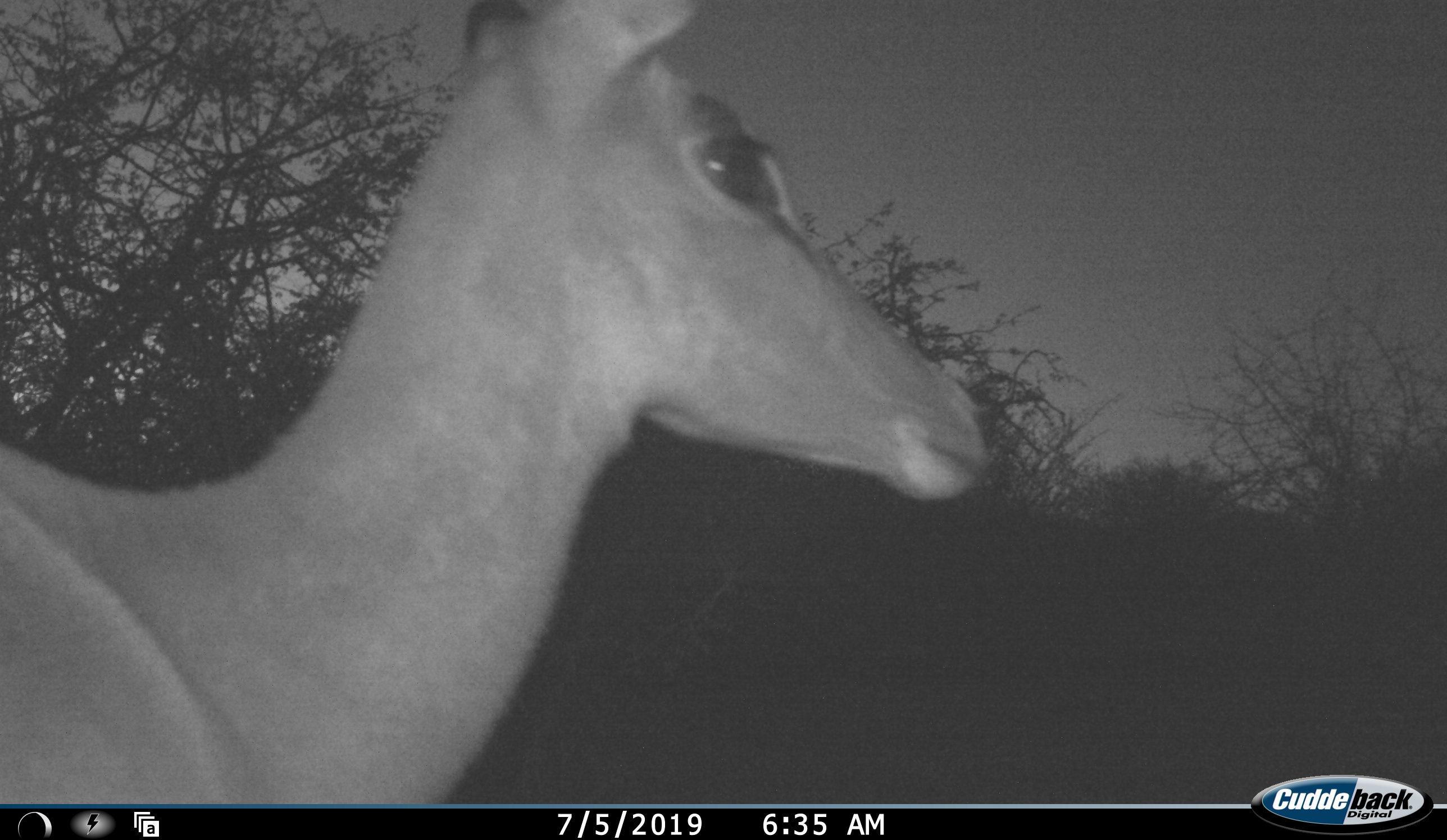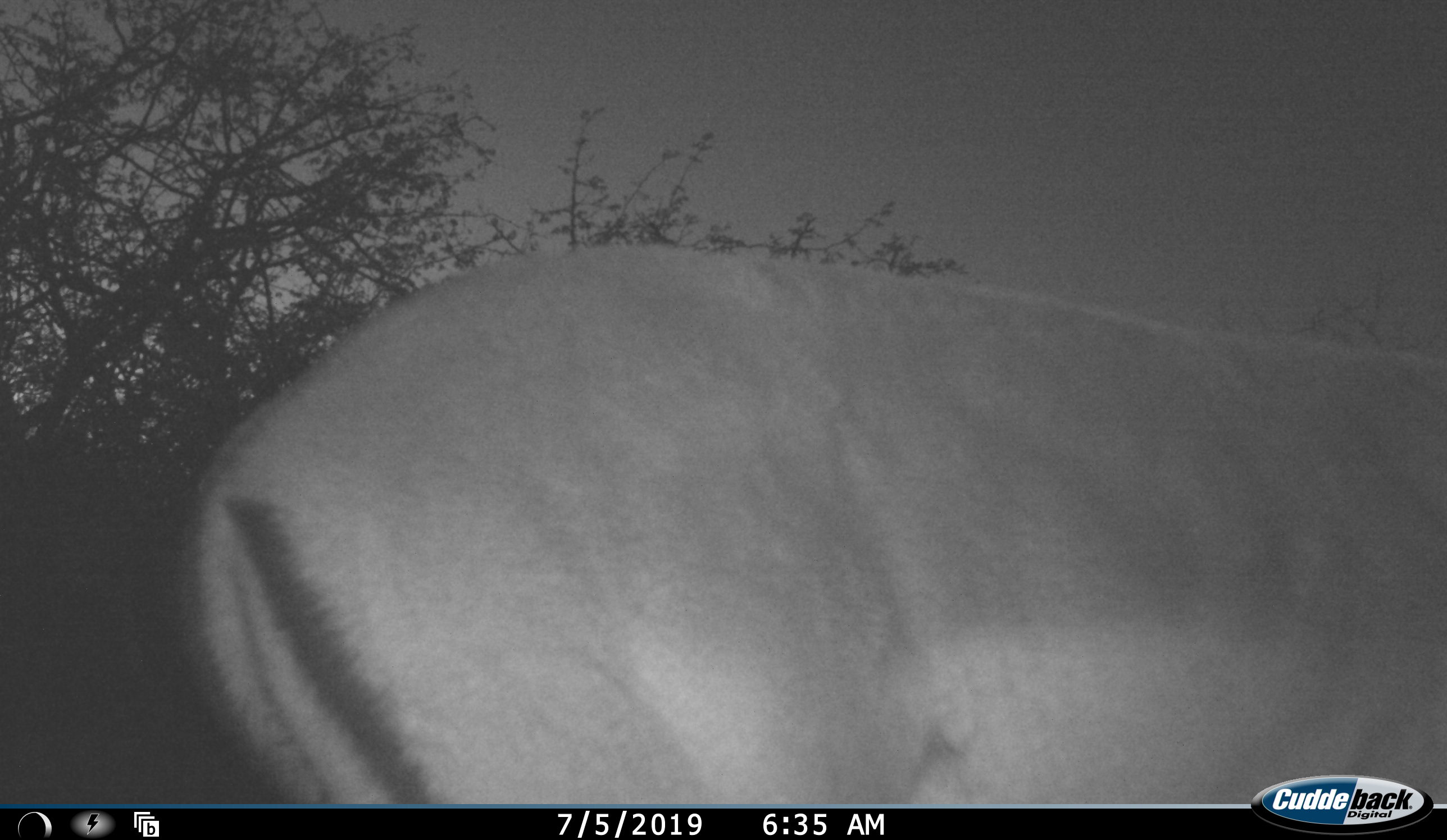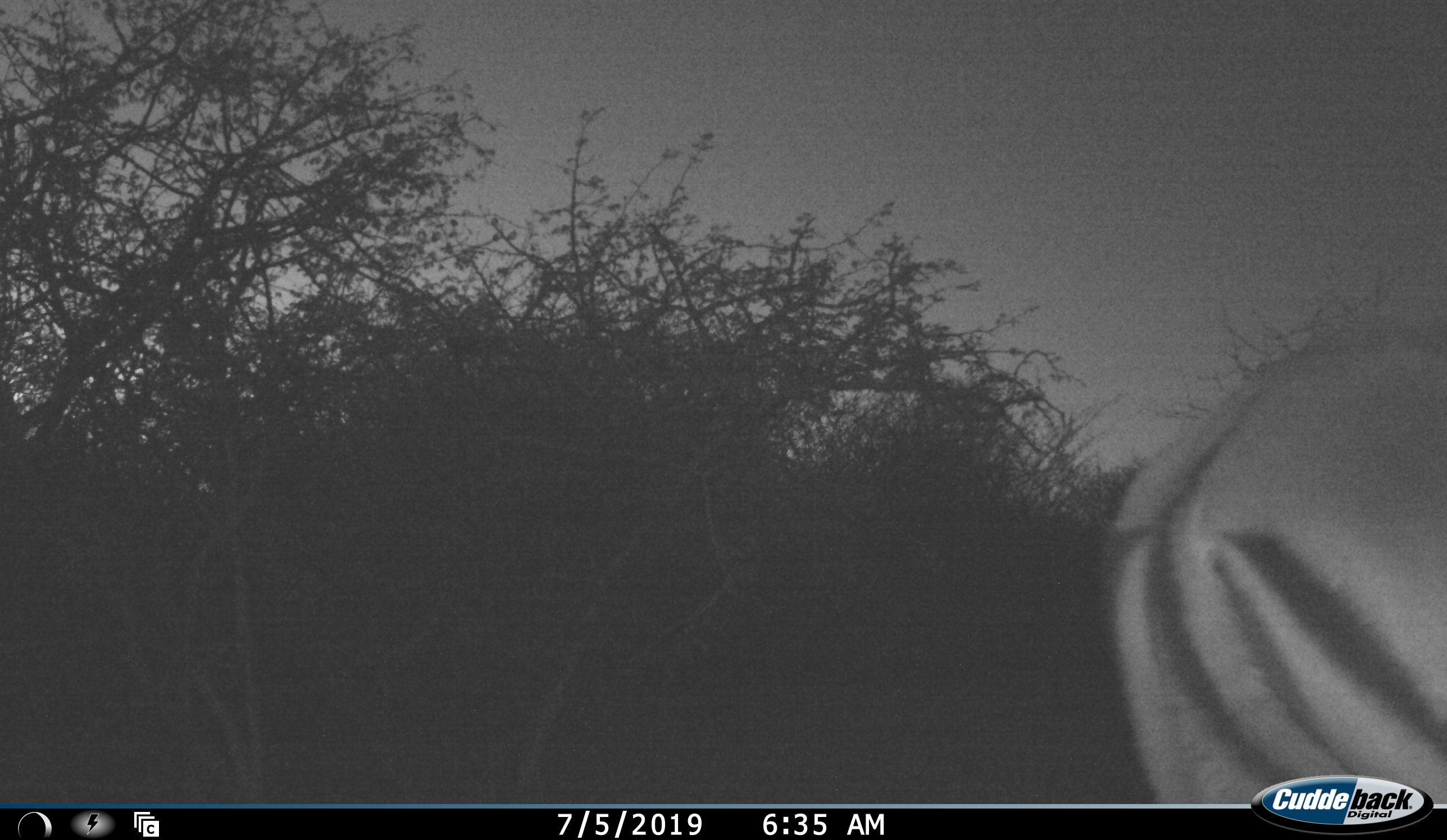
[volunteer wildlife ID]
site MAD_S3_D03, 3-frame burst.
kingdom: Animalia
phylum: Chordata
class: Mammalia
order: Artiodactyla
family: Bovidae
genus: Aepyceros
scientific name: Aepyceros melampus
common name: impala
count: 1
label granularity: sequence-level